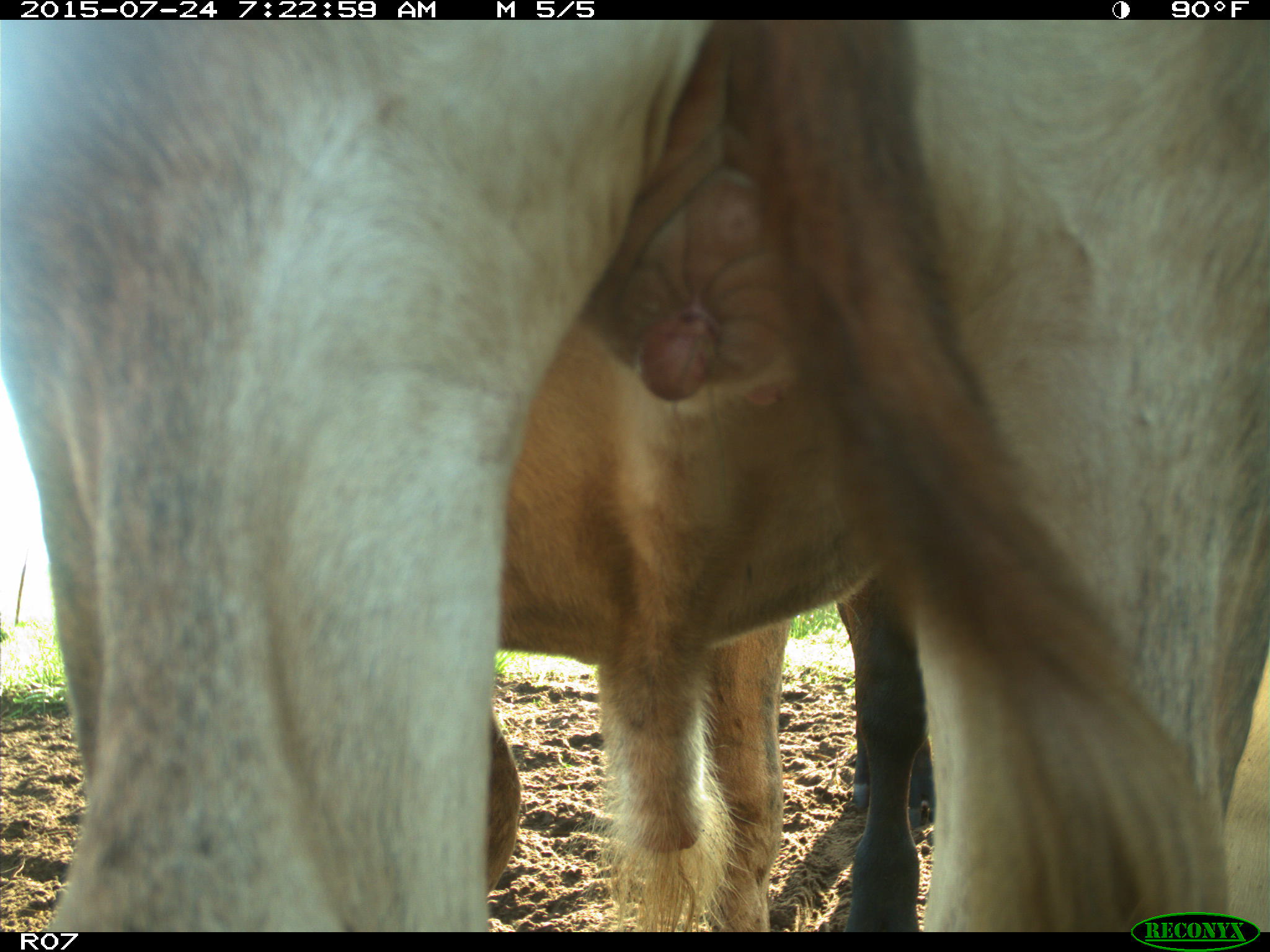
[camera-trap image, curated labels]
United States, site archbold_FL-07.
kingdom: Animalia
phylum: Chordata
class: Mammalia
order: Artiodactyla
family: Bovidae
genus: Bos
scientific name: Bos taurus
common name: domestic cow